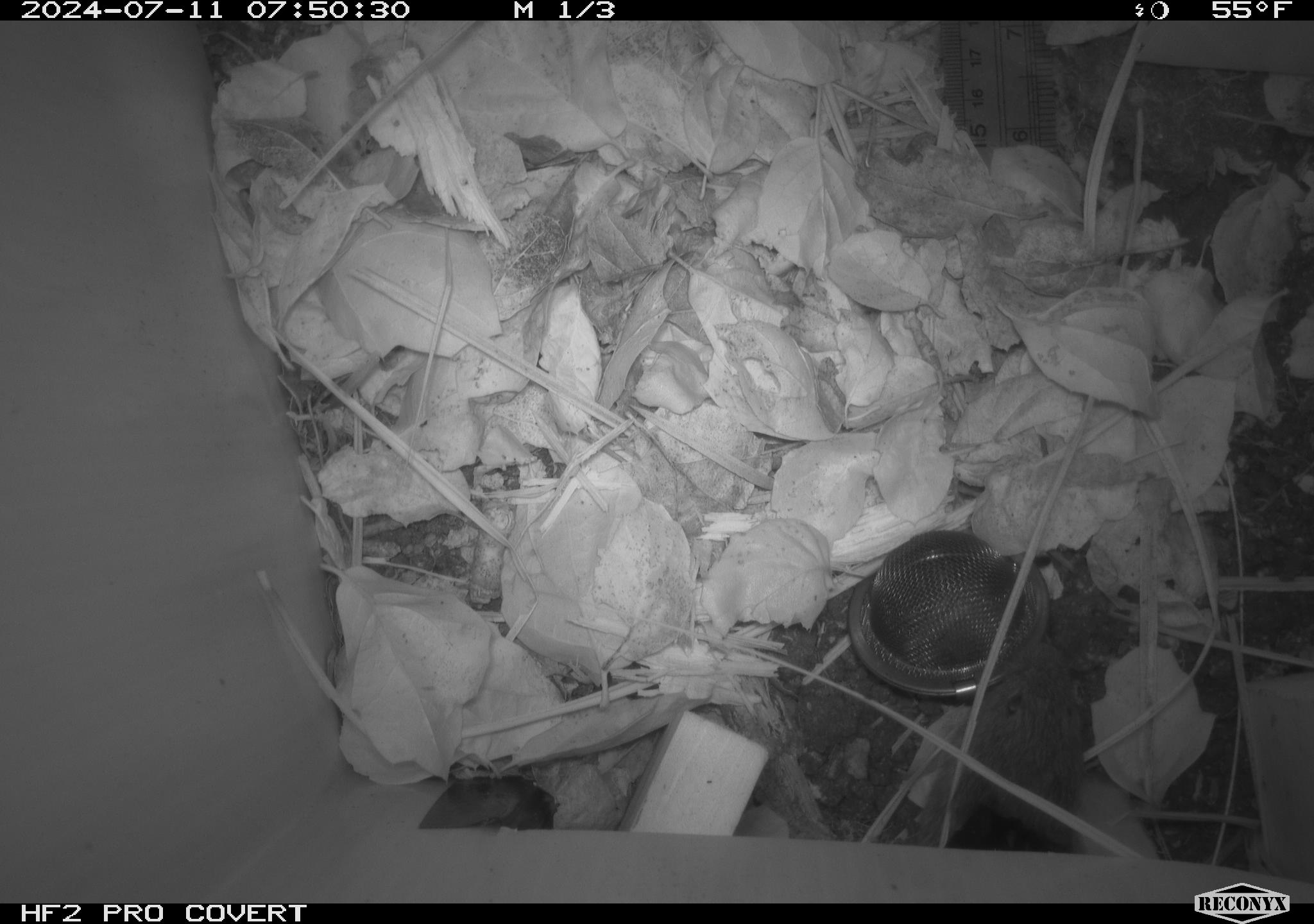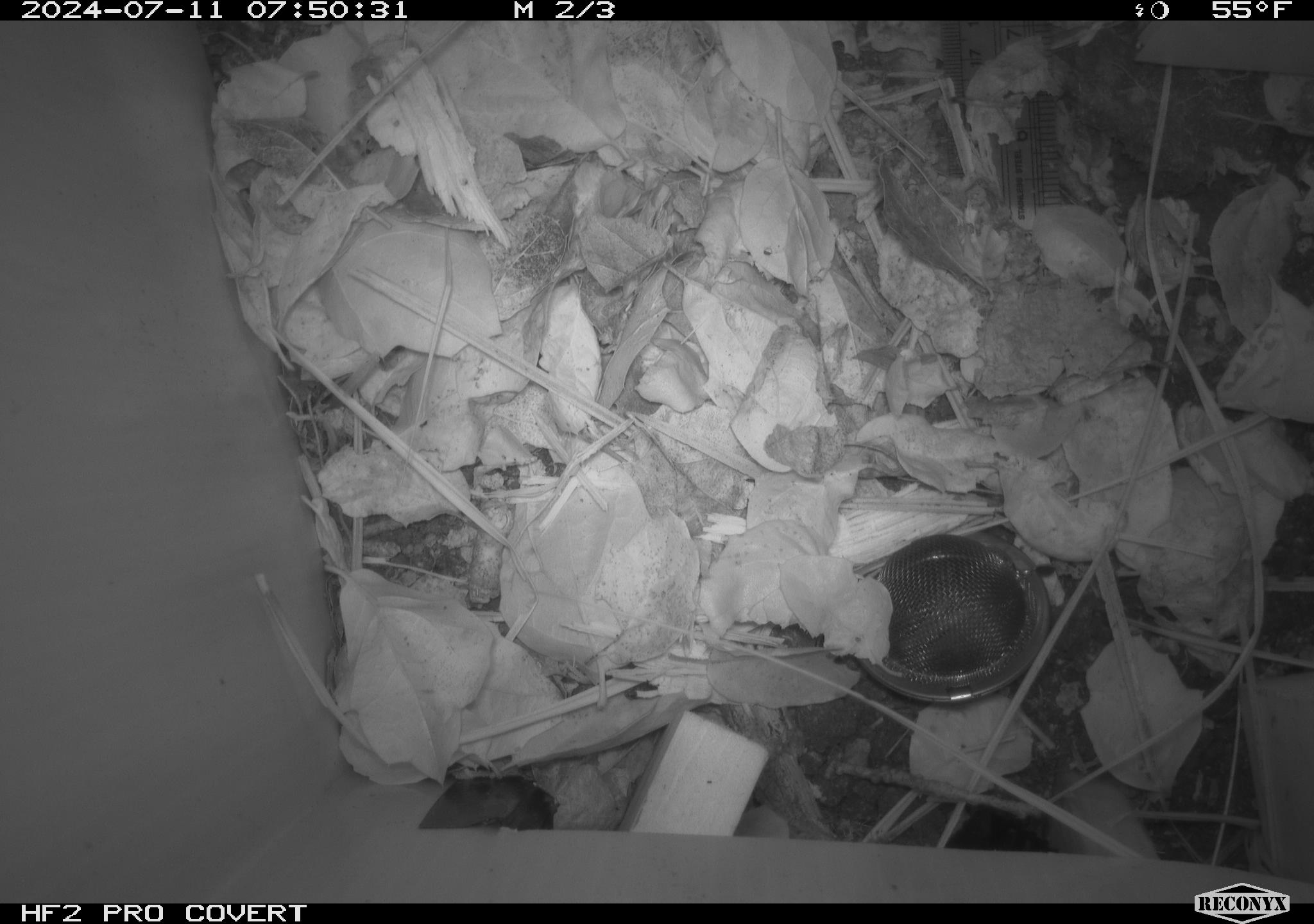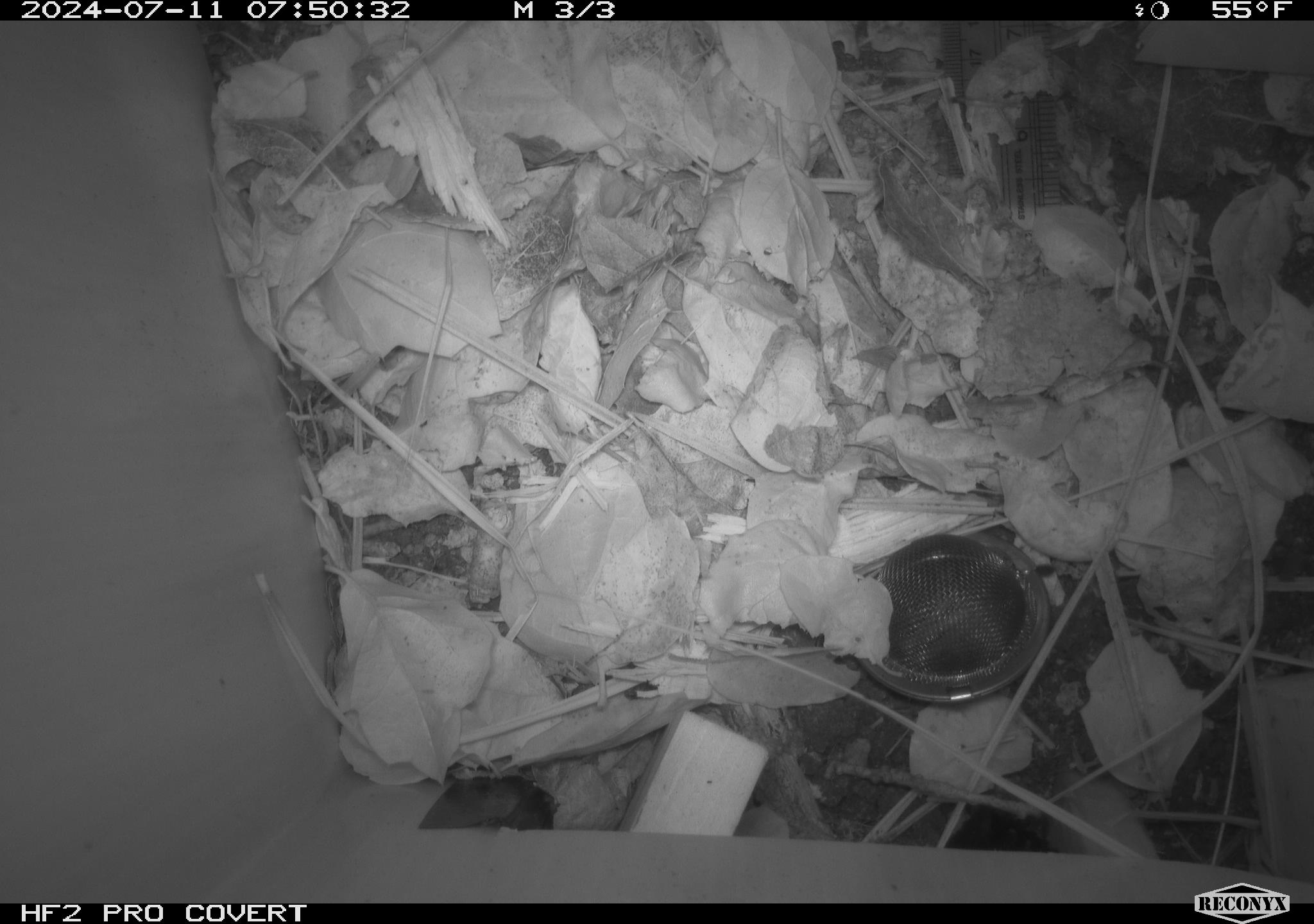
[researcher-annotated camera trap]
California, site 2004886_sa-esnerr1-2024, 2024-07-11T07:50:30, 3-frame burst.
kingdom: Animalia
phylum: Chordata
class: Mammalia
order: Rodentia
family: Cricetidae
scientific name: Cricetidae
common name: hamsters, voles, lemmings, and allies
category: cricetidae family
Cricetidae family (hamsters, voles, lemmings, and allies) (Cricetidae).